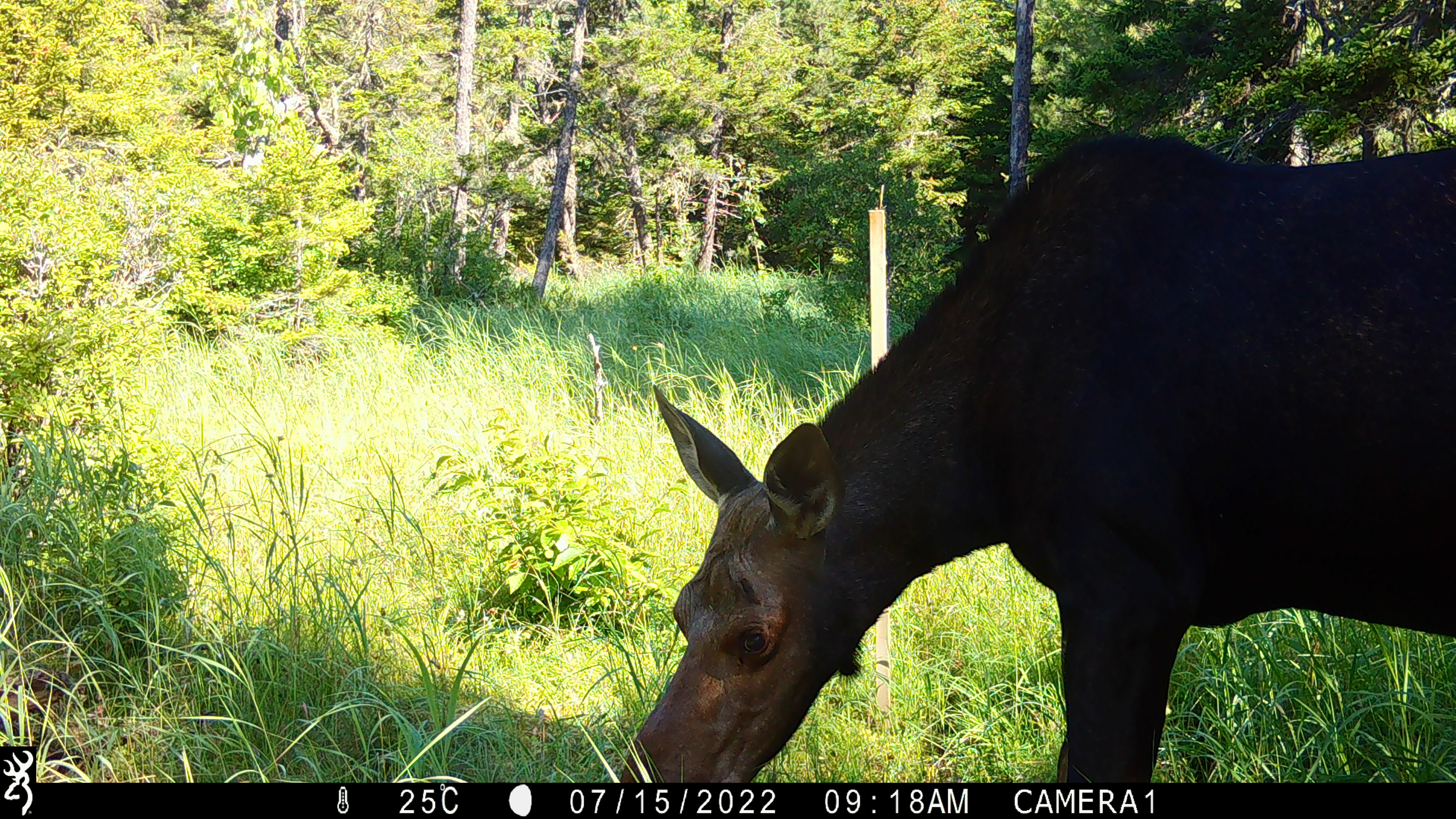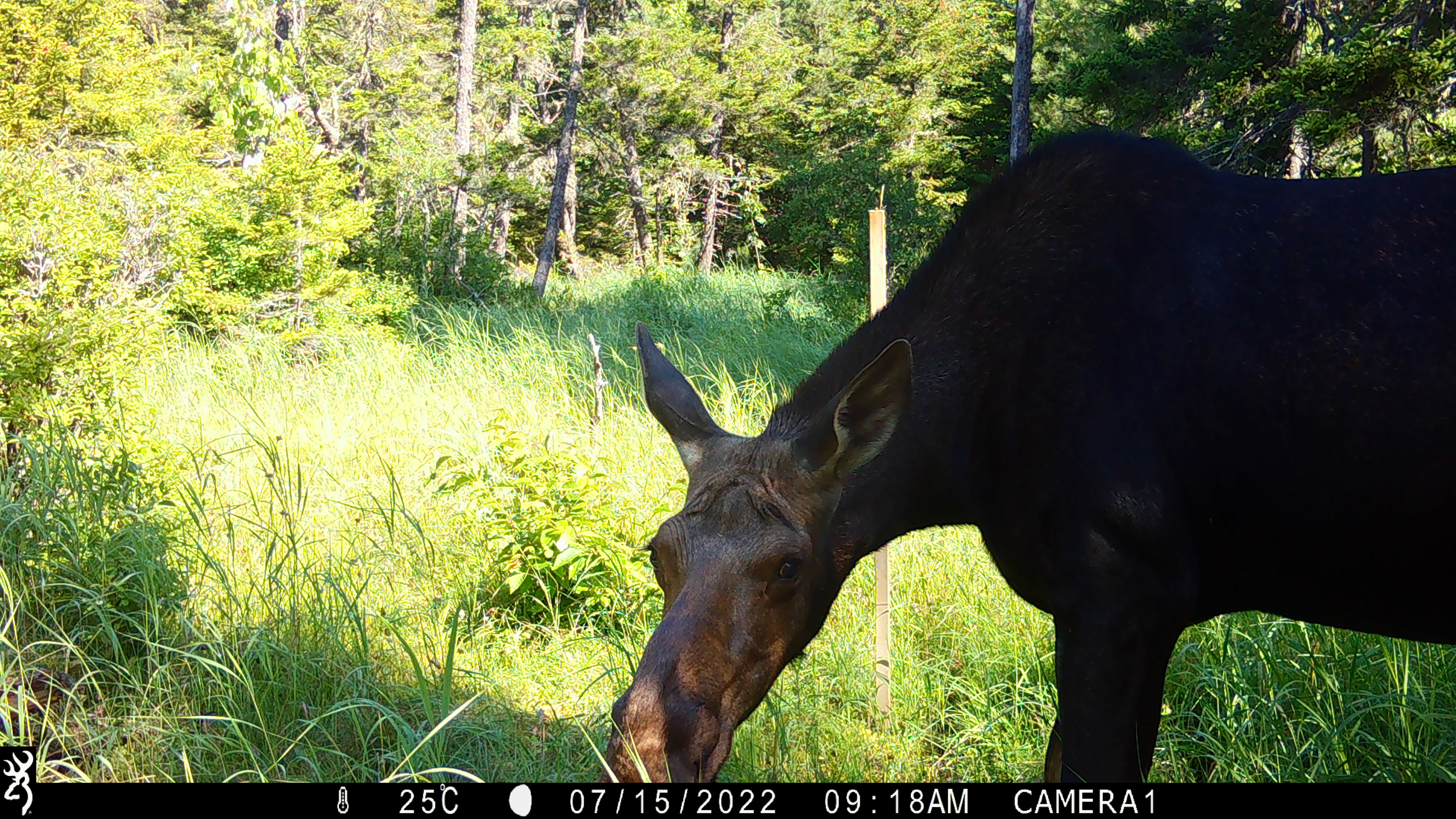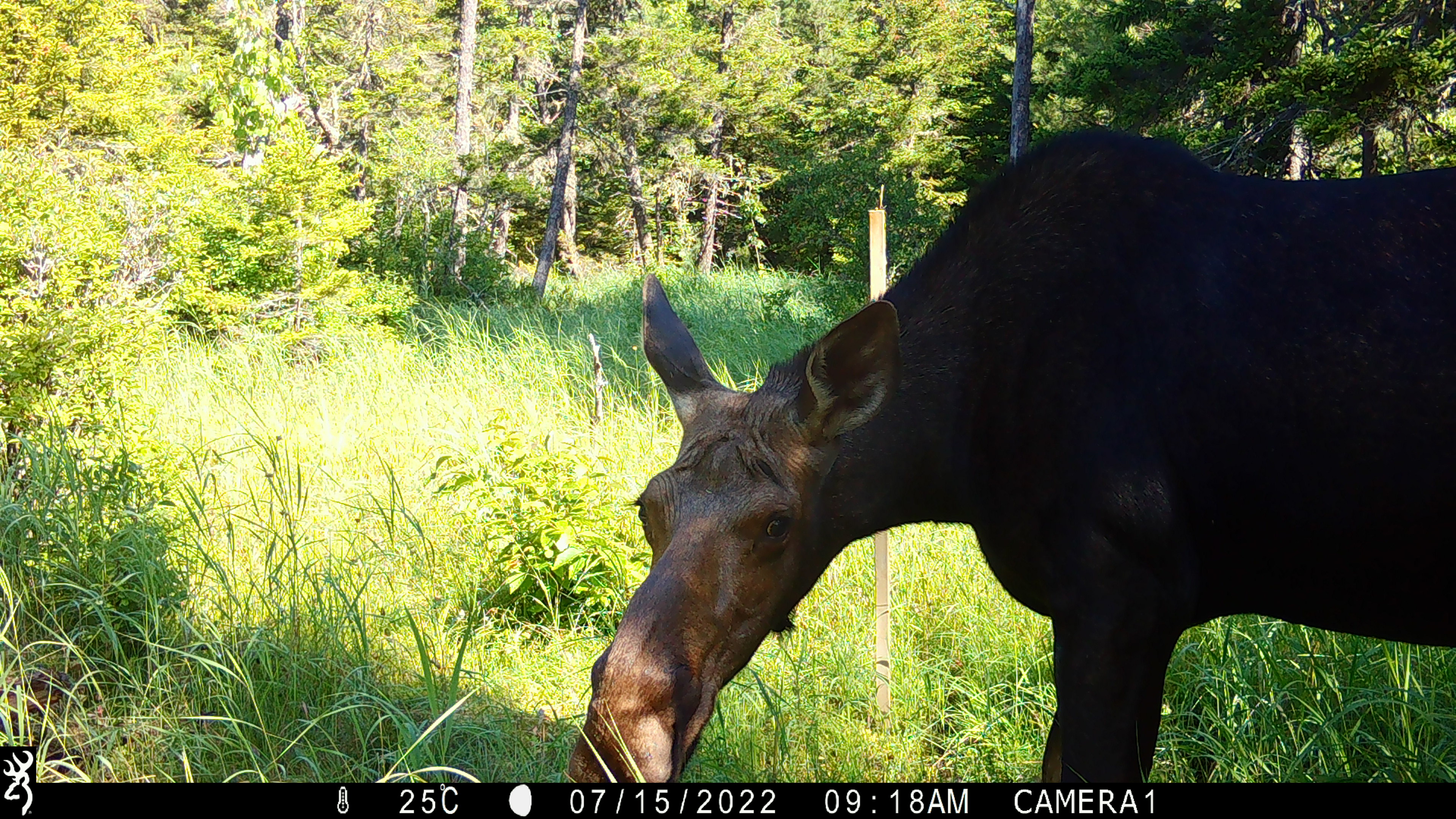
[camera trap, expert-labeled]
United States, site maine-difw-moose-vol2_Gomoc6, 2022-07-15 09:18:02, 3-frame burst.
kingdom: Animalia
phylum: Chordata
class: Mammalia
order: Artiodactyla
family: Cervidae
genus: Alces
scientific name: Alces alces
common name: moose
Moose (Alces alces).